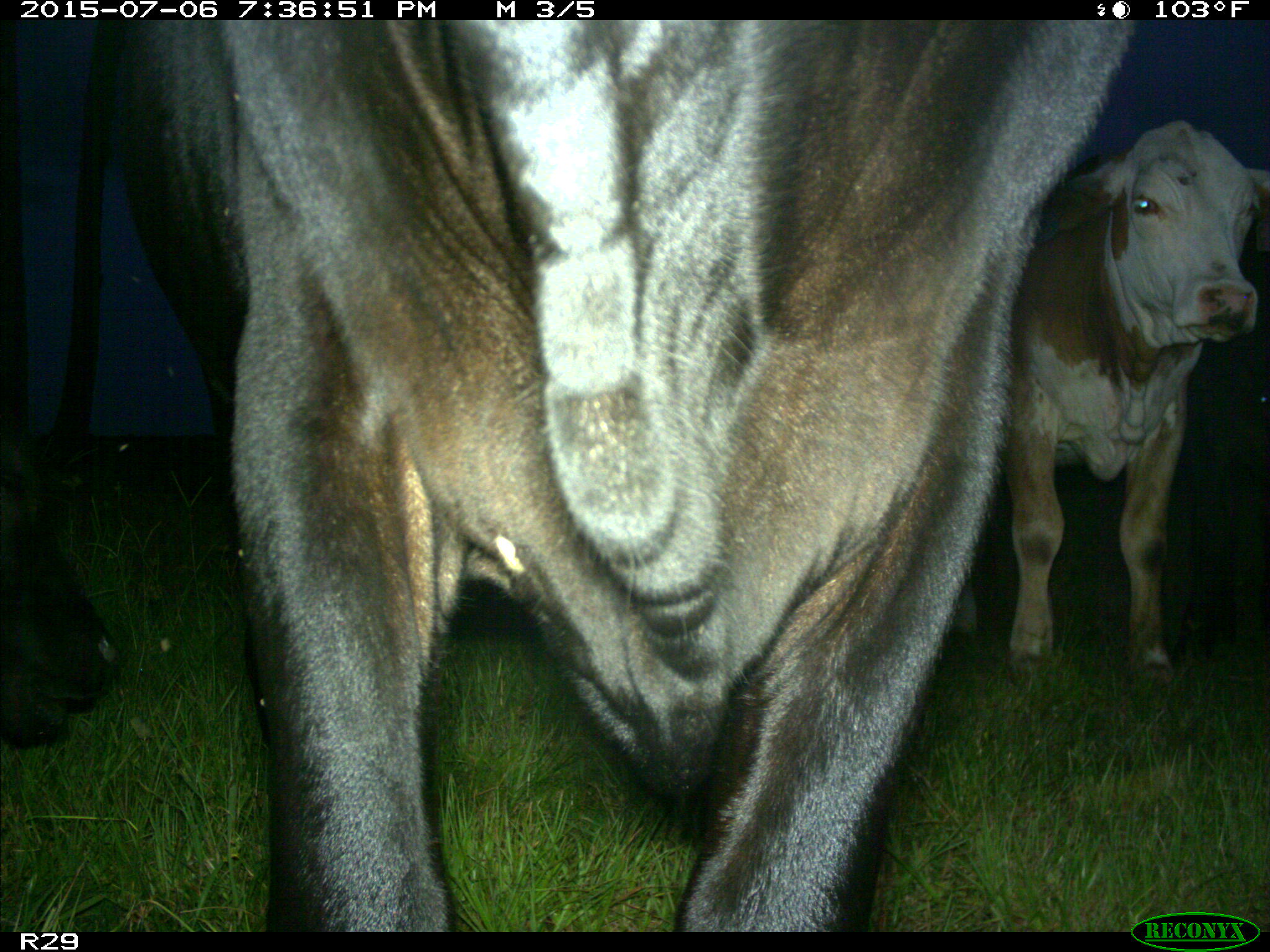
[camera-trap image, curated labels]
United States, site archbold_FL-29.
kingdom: Animalia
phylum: Chordata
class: Mammalia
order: Artiodactyla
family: Bovidae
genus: Bos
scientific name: Bos taurus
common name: domestic cow